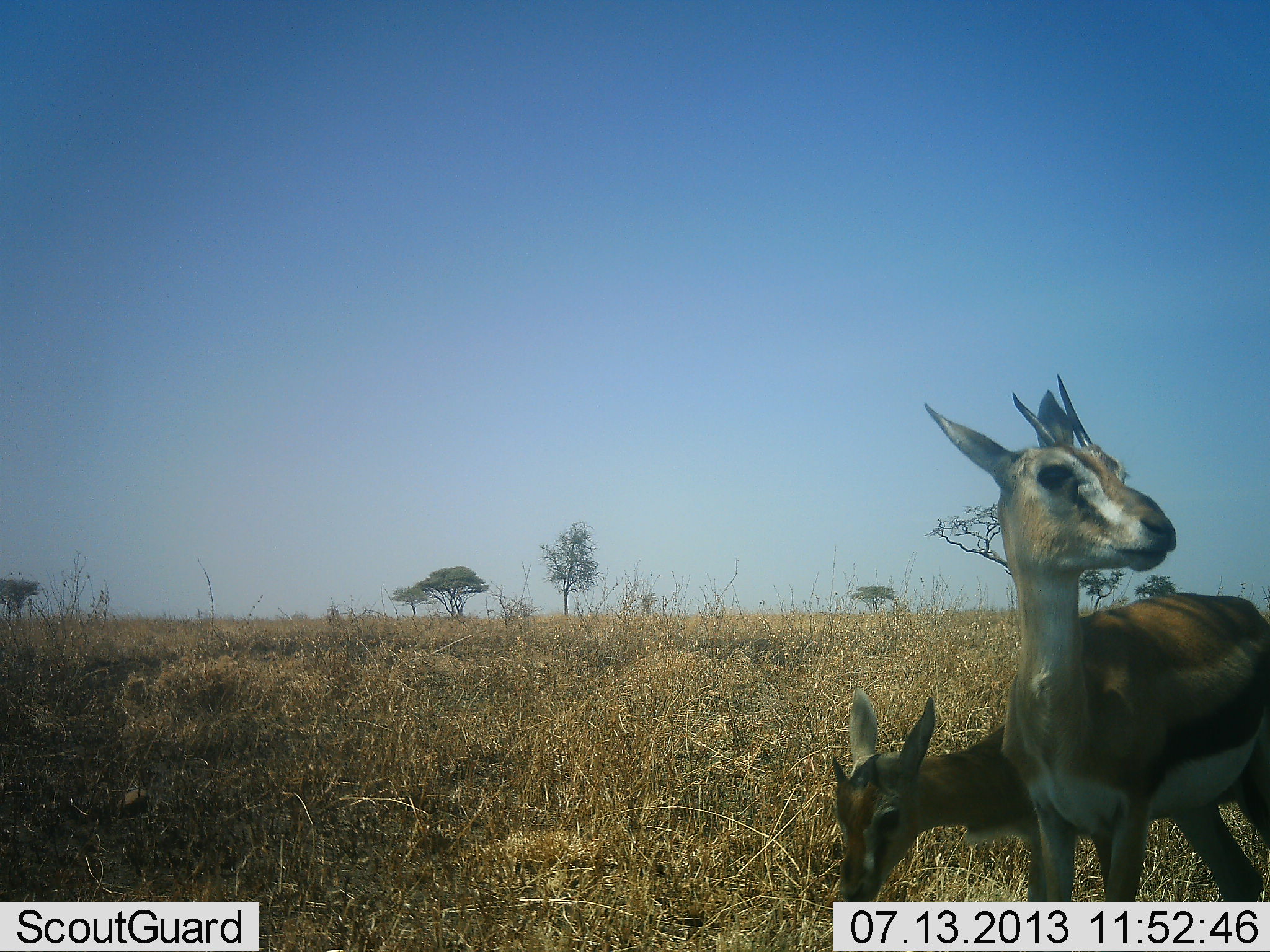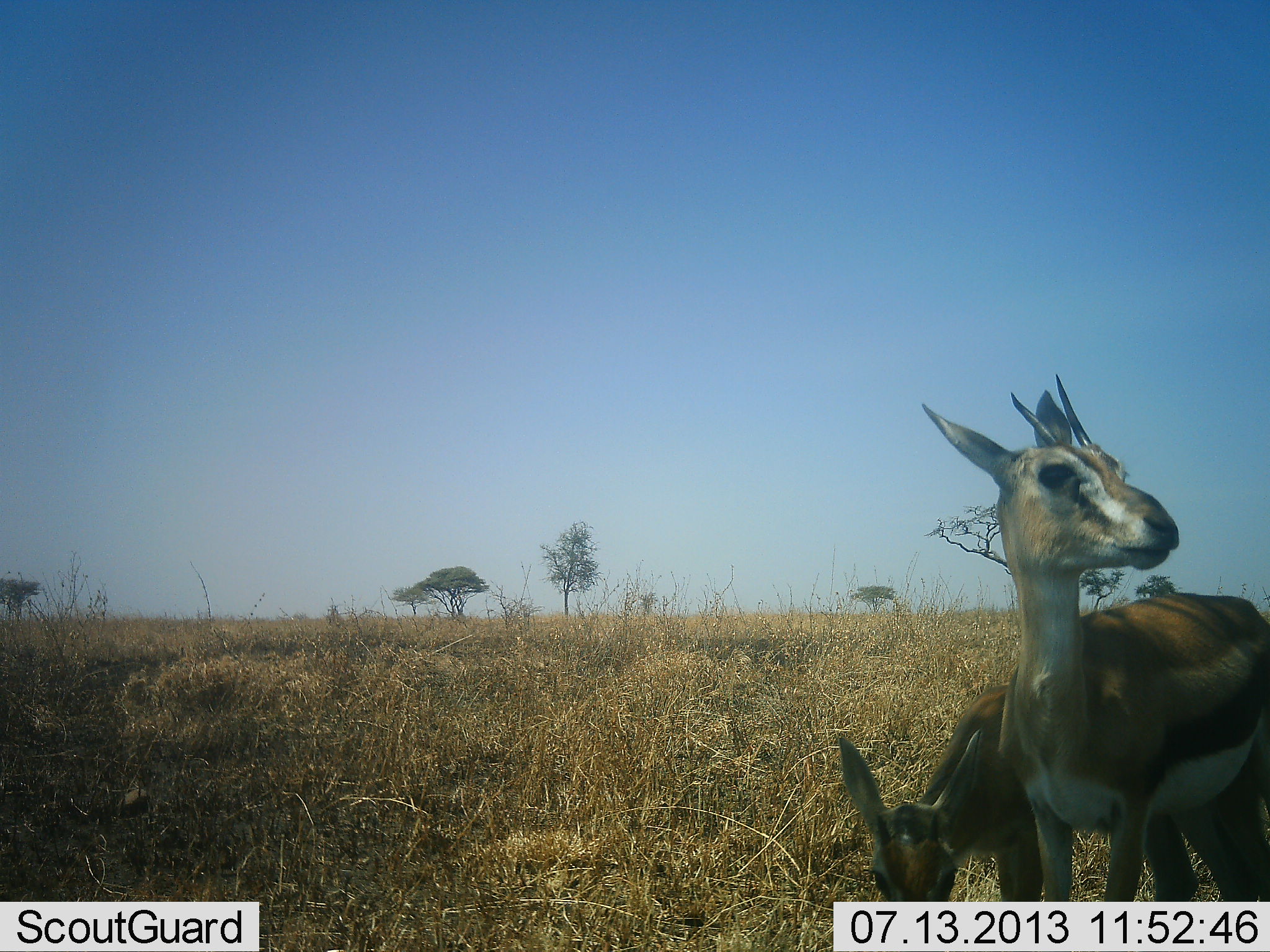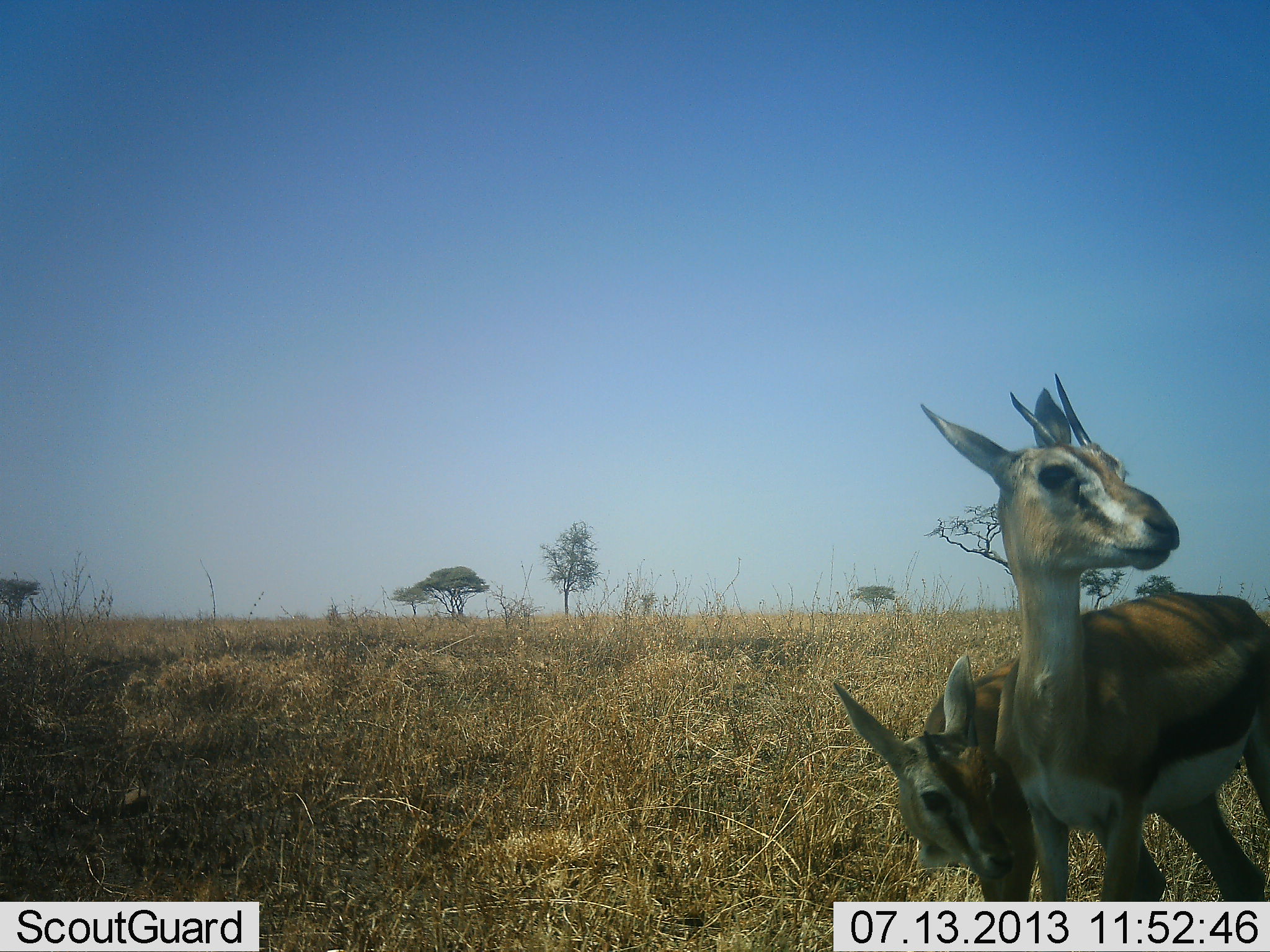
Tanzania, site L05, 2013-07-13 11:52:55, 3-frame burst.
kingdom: Animalia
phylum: Chordata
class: Mammalia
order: Artiodactyla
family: Bovidae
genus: Eudorcas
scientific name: Eudorcas thomsonii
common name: thomson's gazelle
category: gazellethomsons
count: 2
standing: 83%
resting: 4%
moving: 8%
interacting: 8%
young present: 21%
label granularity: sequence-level